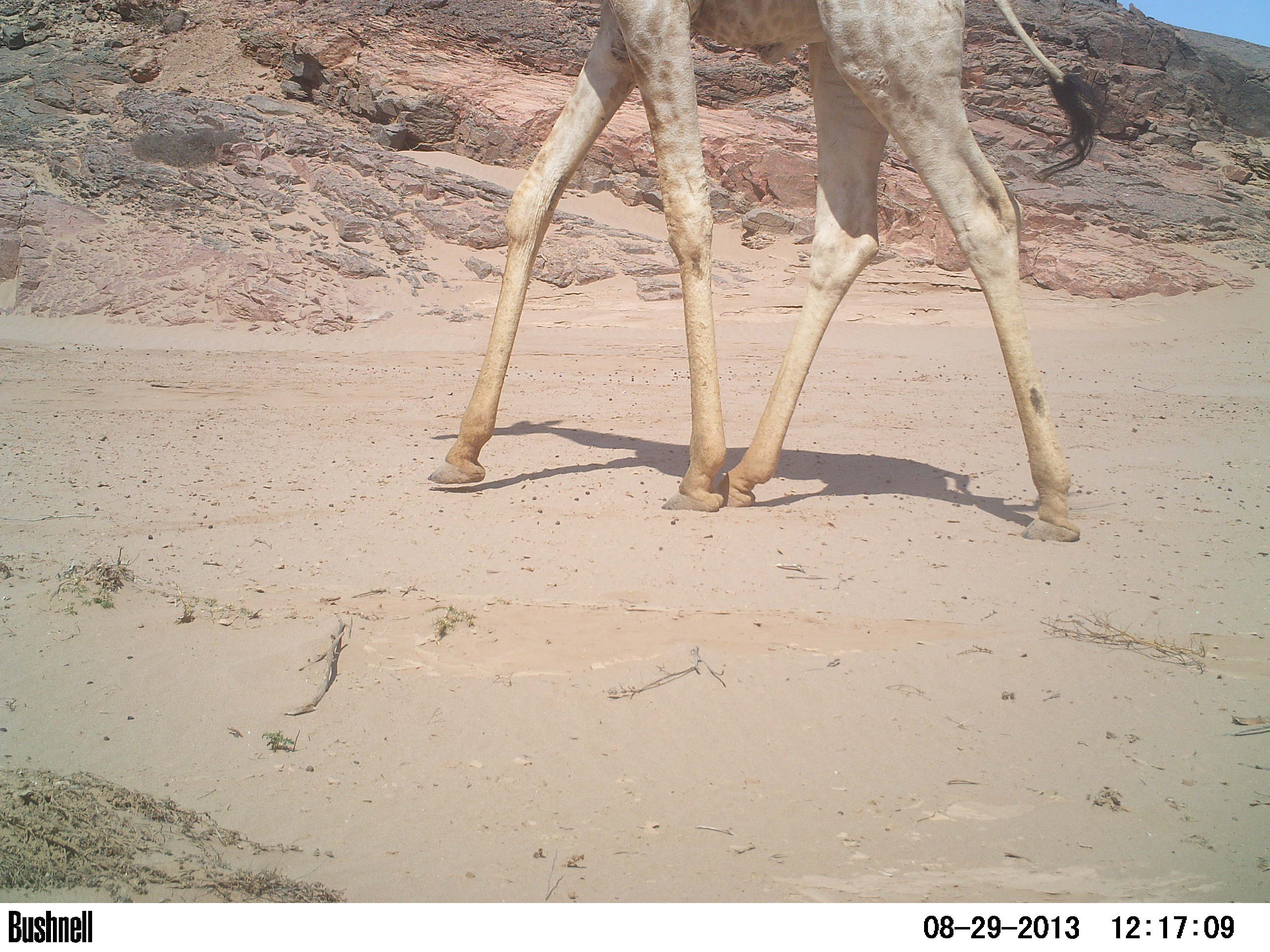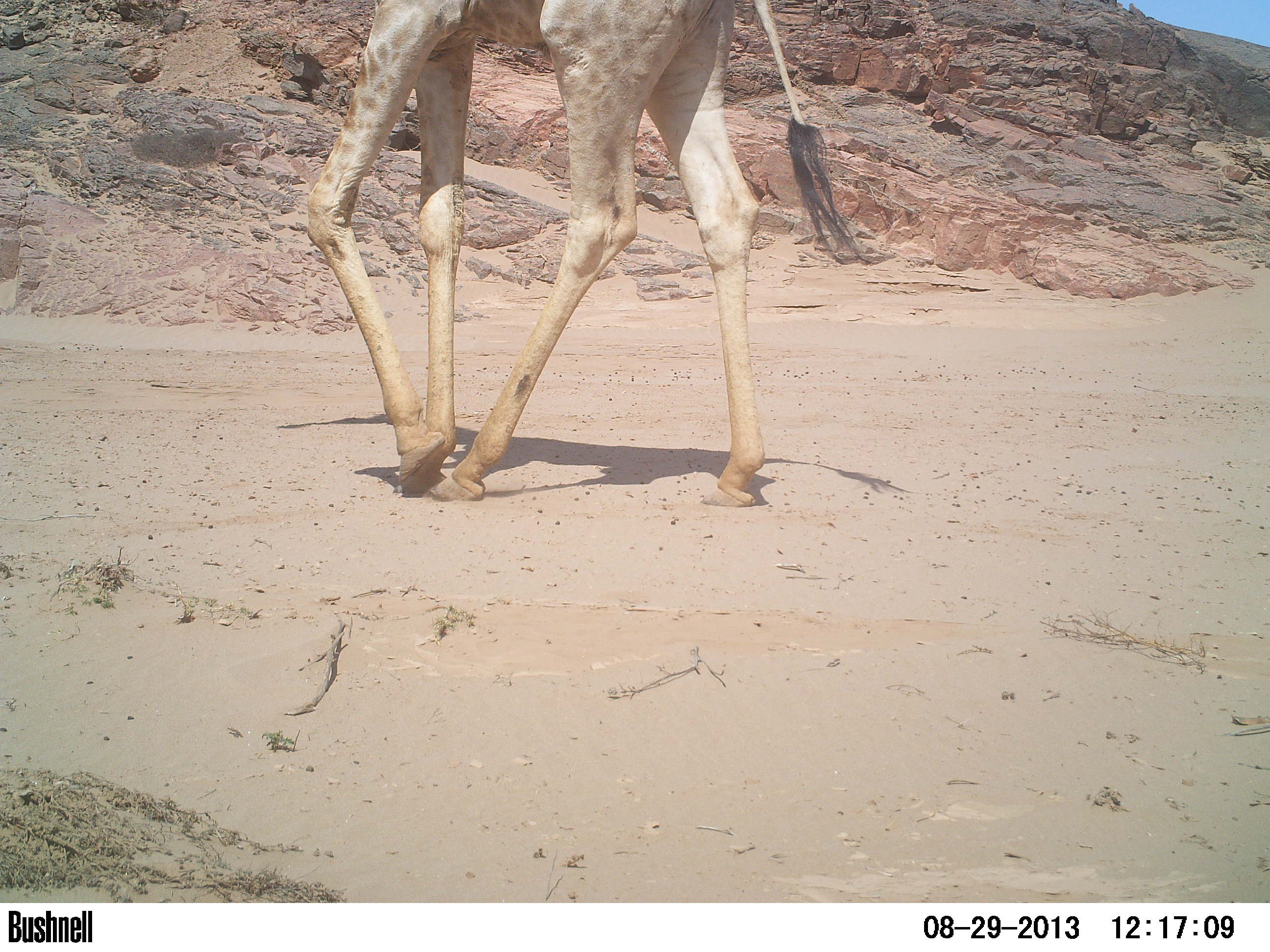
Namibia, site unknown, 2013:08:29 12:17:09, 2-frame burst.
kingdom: Animalia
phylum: Chordata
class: Mammalia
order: Artiodactyla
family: Giraffidae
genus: Giraffa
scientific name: Giraffa camelopardalis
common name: giraffe